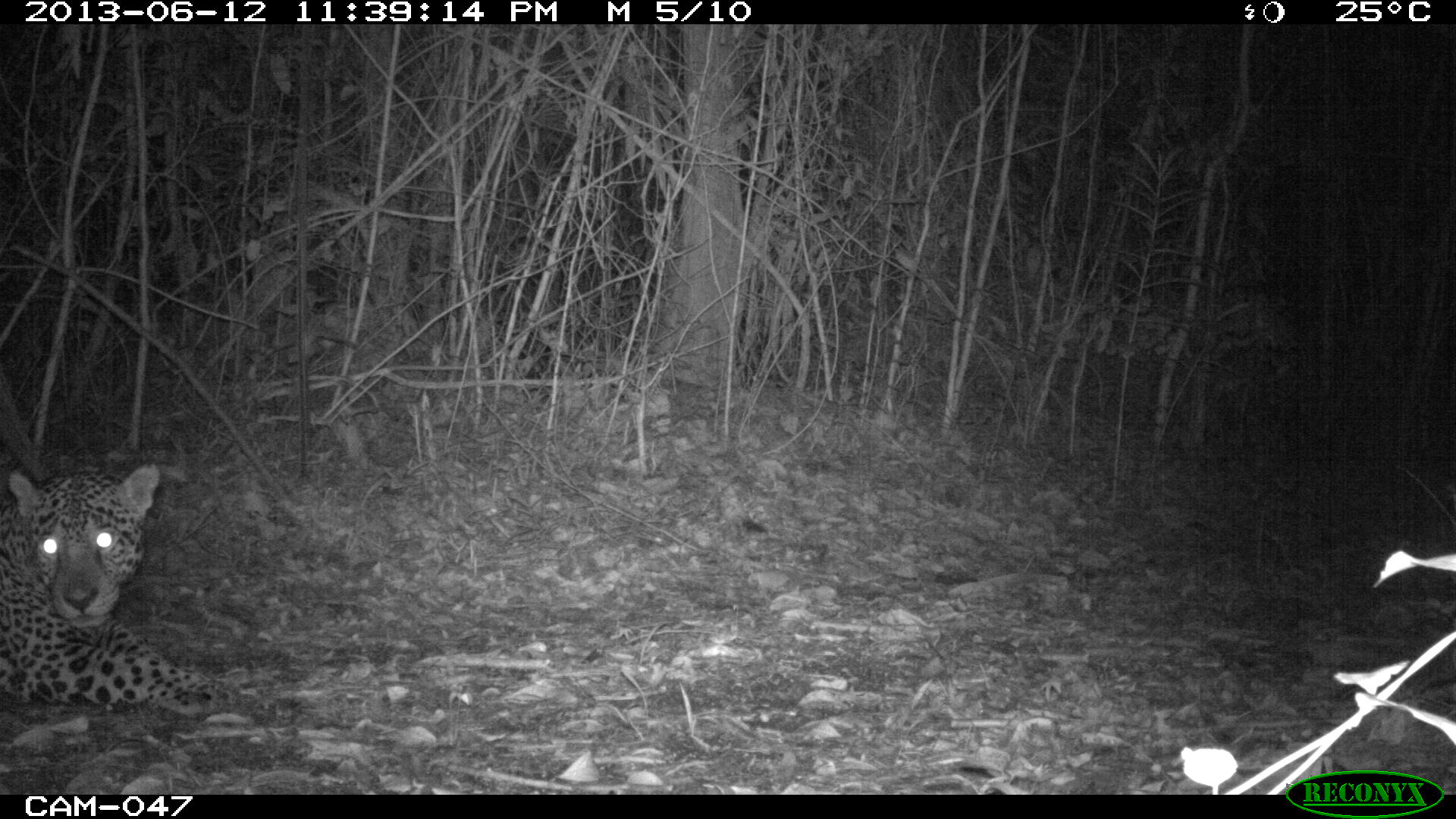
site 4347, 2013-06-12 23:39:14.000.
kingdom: Animalia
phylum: Chordata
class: Mammalia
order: Carnivora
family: Felidae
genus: Panthera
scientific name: Panthera onca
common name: jaguar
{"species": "Panthera onca (jaguar)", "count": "1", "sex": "male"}